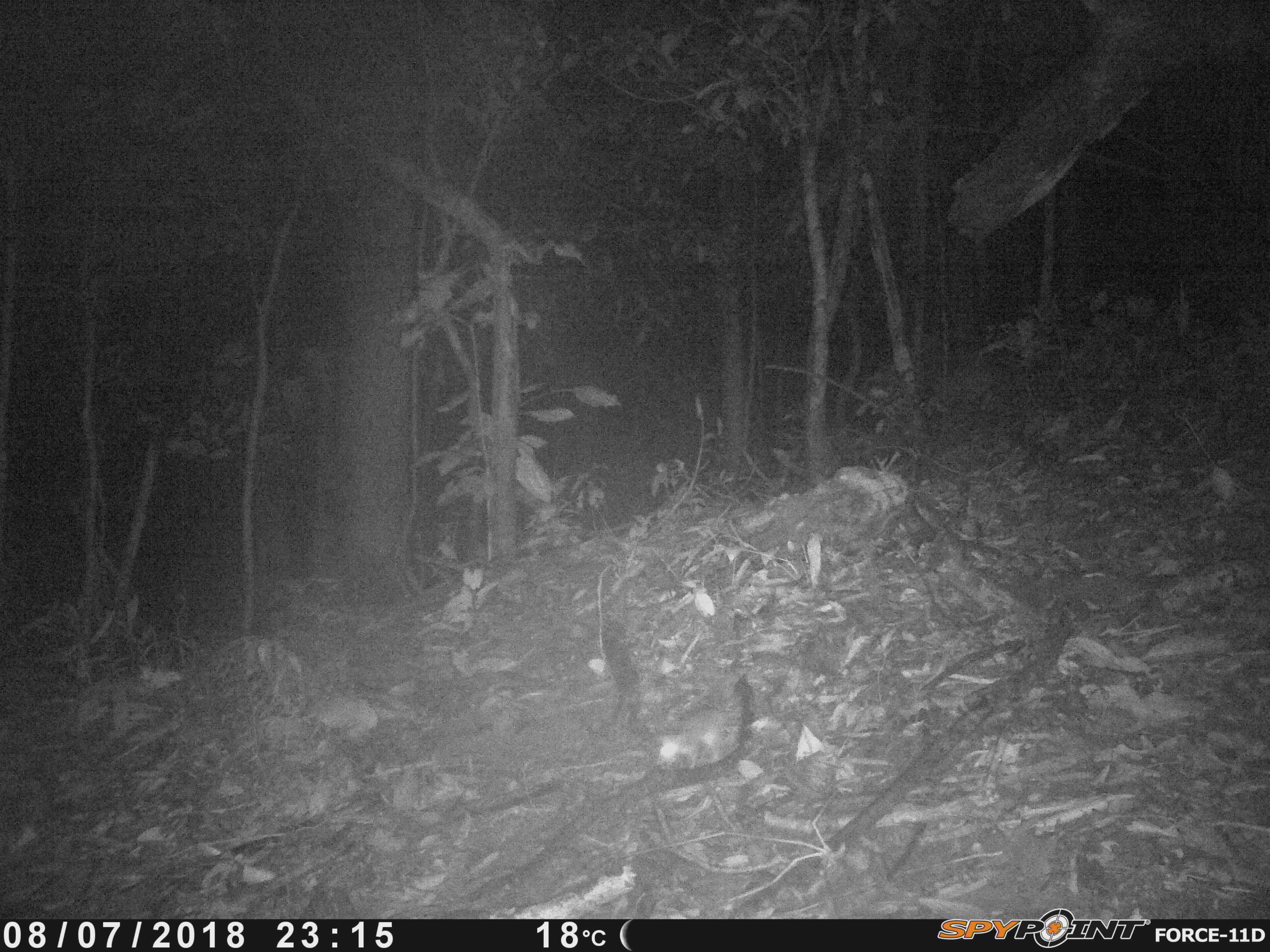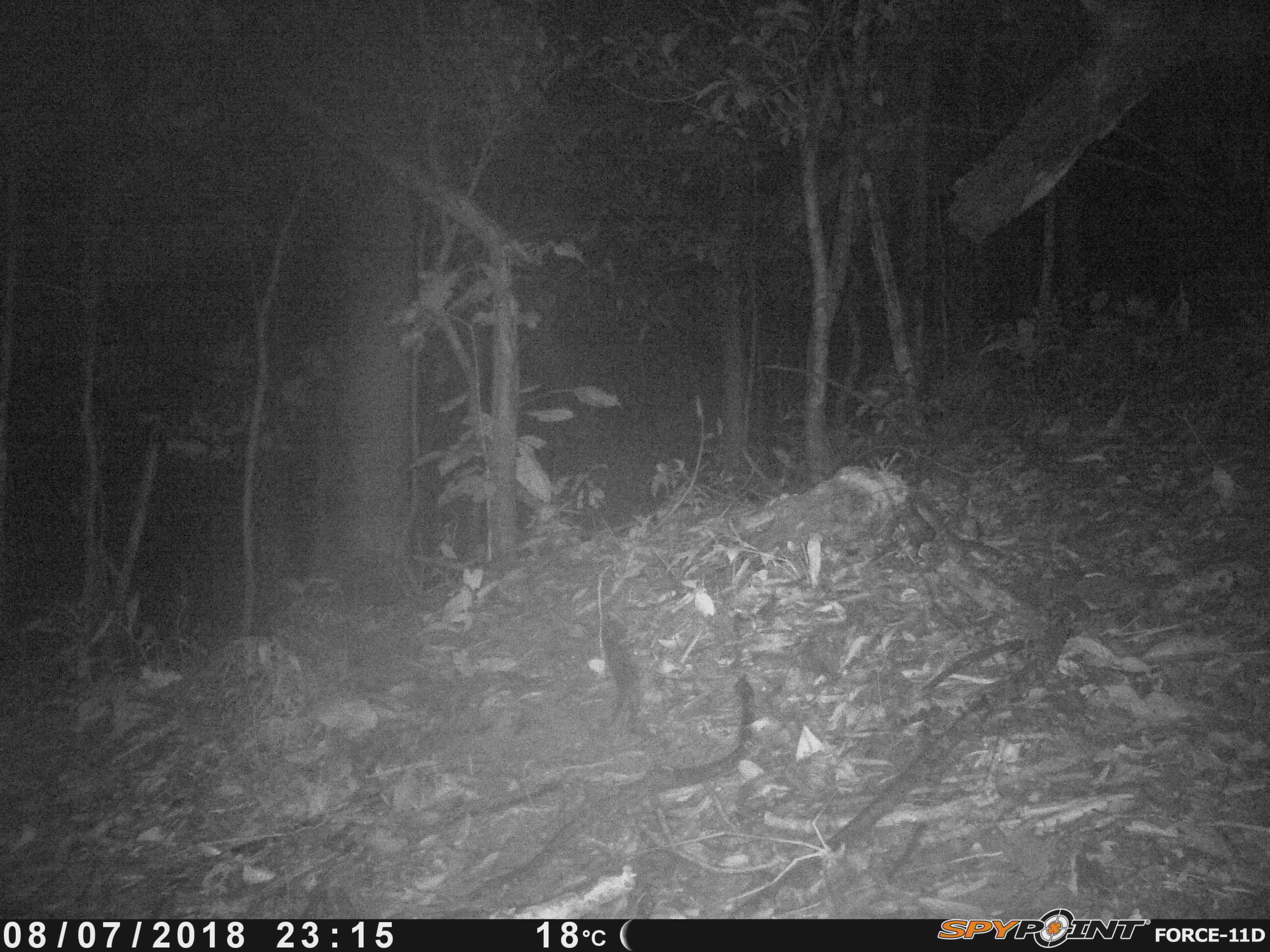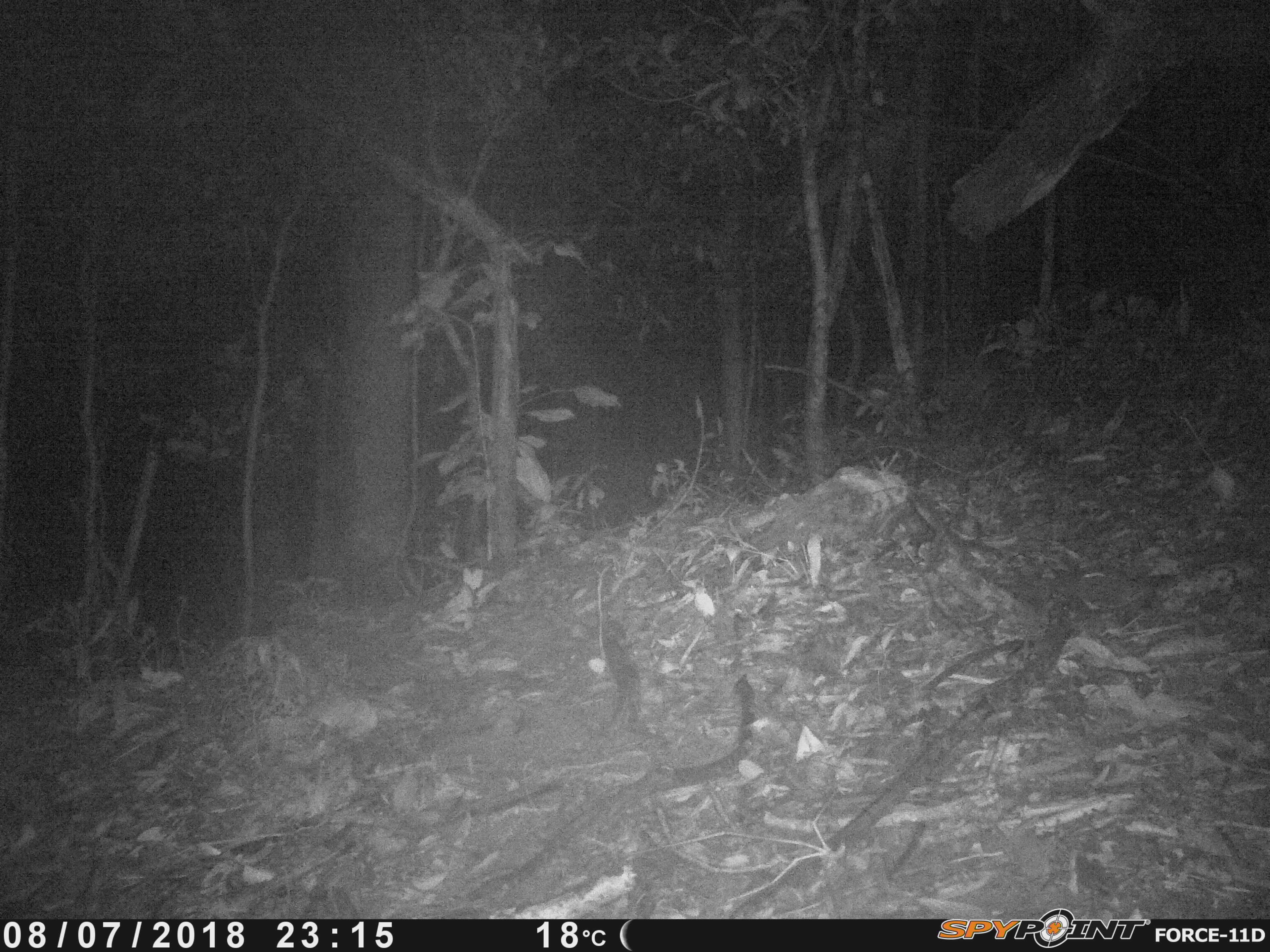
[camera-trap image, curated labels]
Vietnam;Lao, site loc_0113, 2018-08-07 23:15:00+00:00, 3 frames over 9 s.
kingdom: Animalia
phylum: Chordata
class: Mammalia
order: Rodentia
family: Muridae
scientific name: Muridae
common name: old-world mice and rats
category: unidentified murid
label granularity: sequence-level